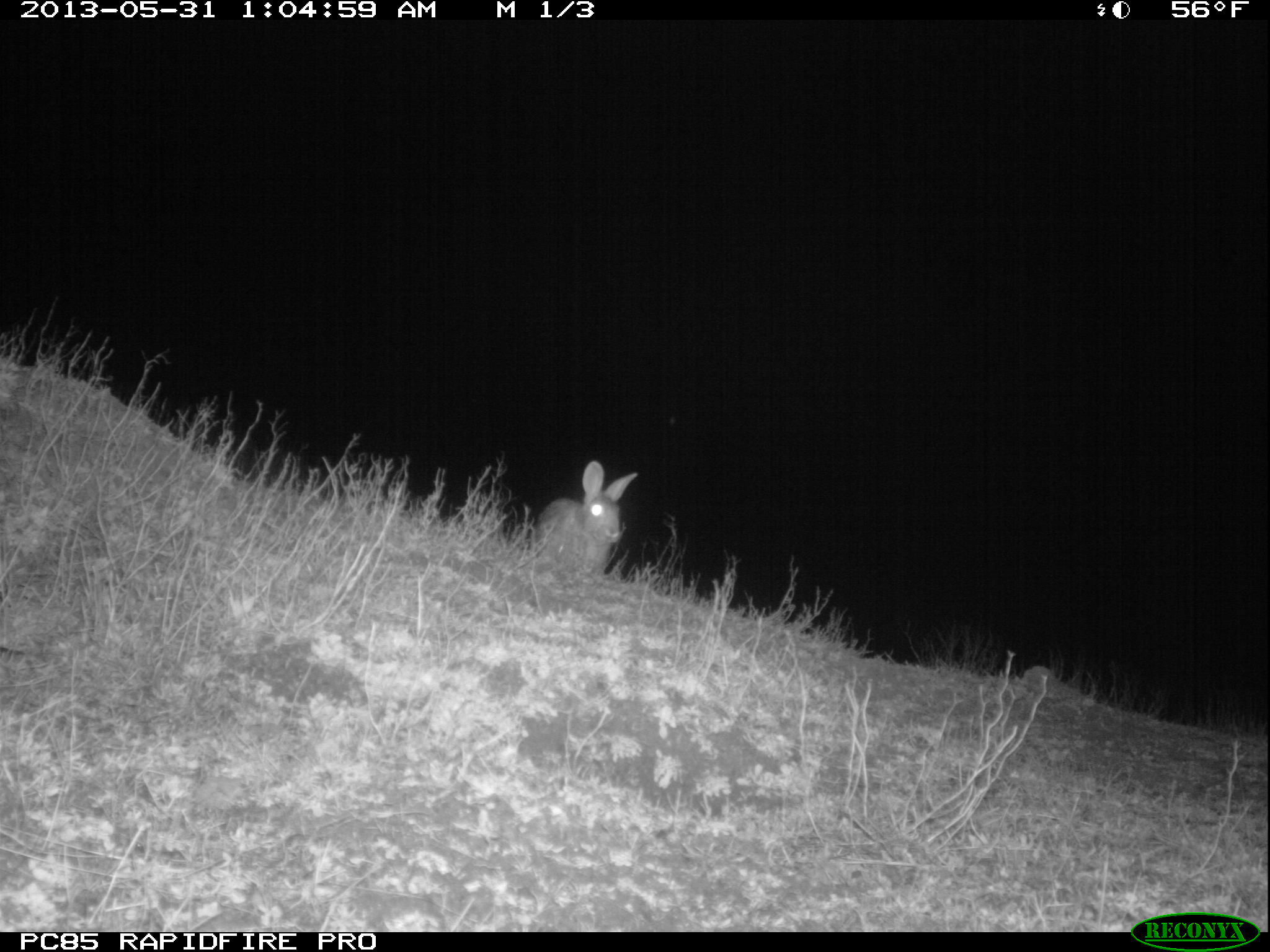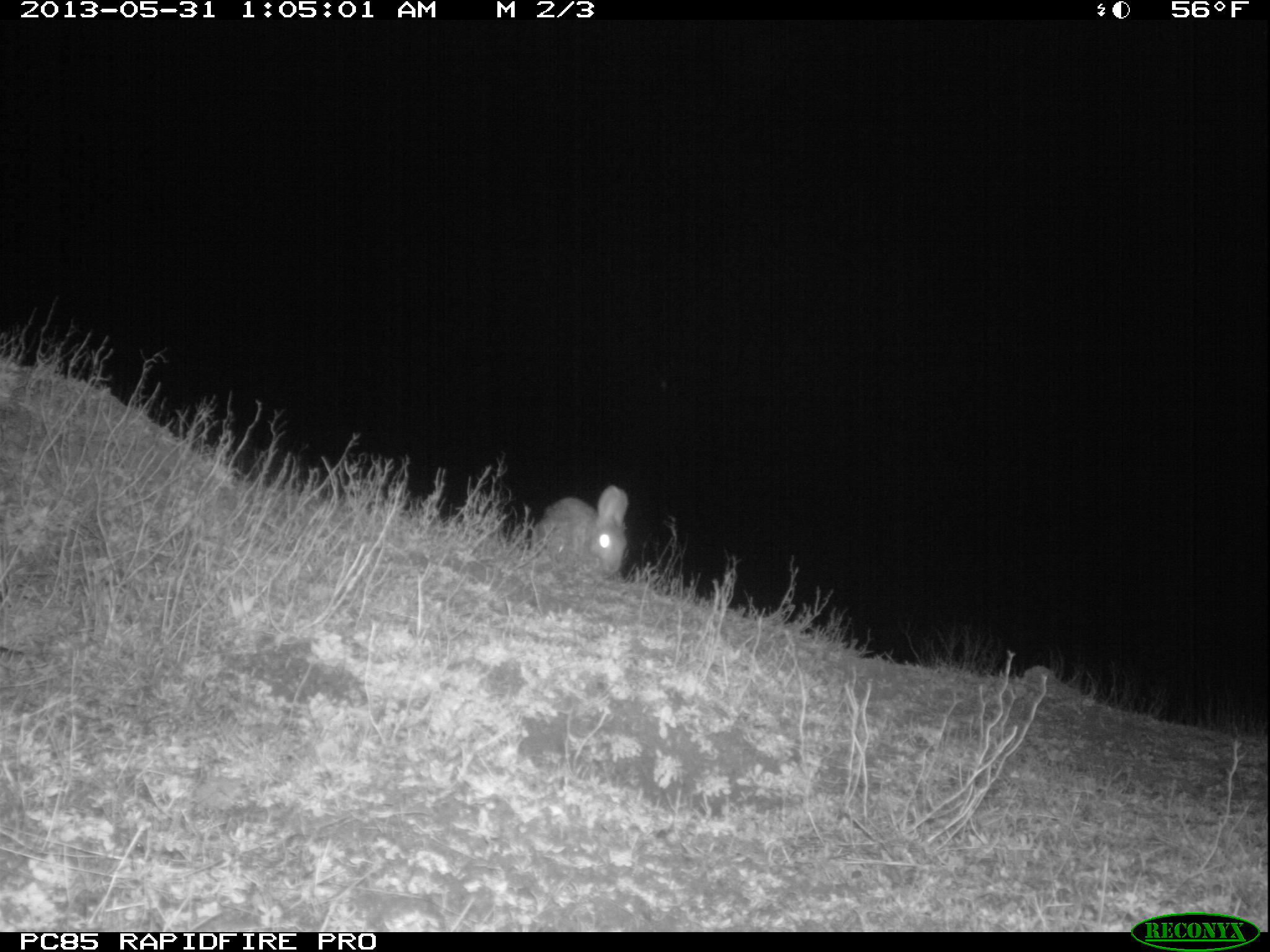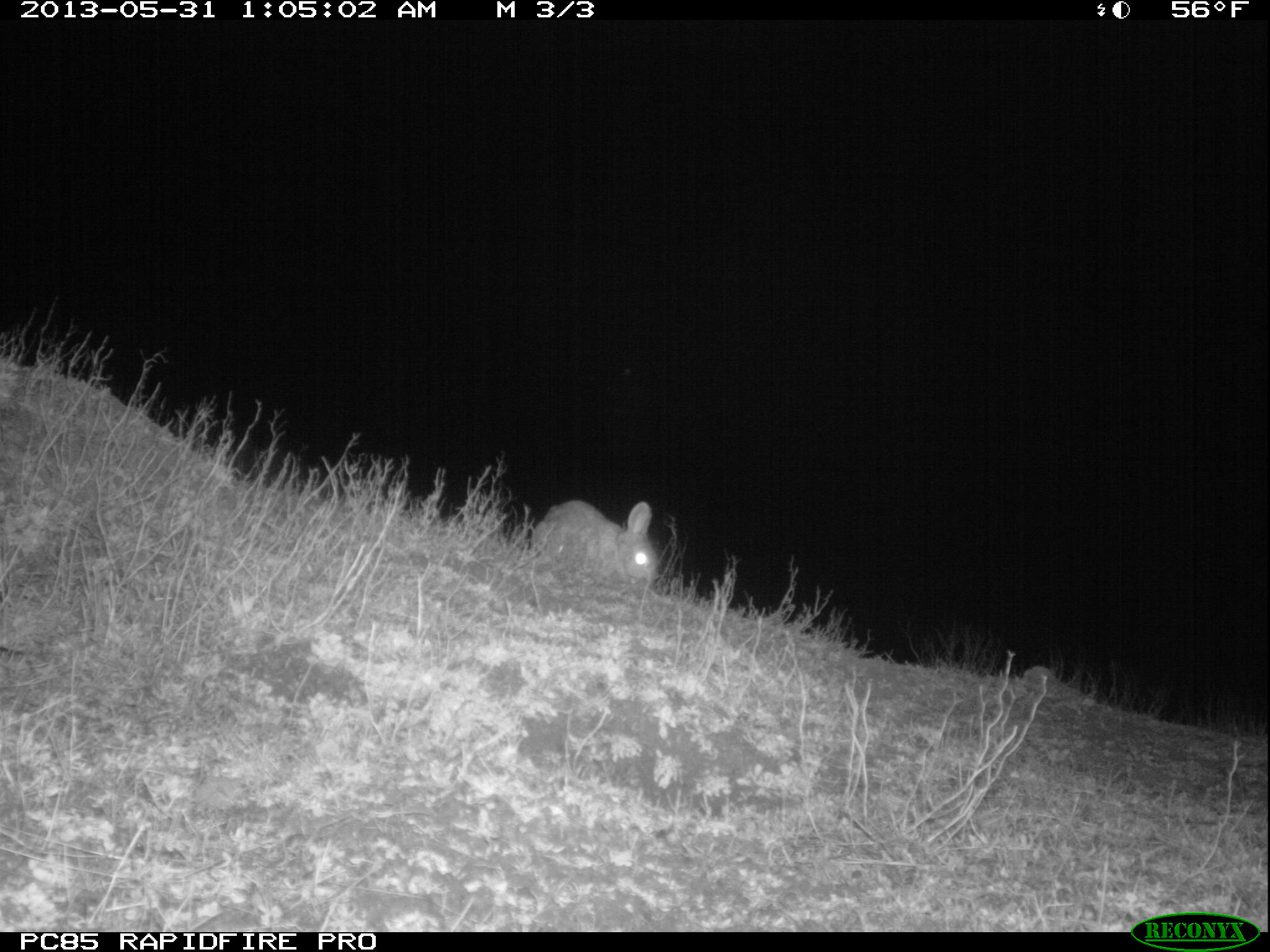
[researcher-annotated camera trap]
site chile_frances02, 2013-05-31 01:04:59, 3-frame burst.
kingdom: Animalia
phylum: Chordata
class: Mammalia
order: Lagomorpha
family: Leporidae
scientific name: Leporidae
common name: rabbits and hares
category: rabbit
Rabbit (rabbits and hares) (Leporidae).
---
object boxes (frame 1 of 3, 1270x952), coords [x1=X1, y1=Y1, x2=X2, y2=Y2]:
rabbit: [x1=528, y1=460, x2=631, y2=580]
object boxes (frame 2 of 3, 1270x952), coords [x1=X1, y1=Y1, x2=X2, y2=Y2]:
rabbit: [x1=533, y1=486, x2=628, y2=578]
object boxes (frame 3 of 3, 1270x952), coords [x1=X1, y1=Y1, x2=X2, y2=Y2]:
rabbit: [x1=533, y1=497, x2=665, y2=596]